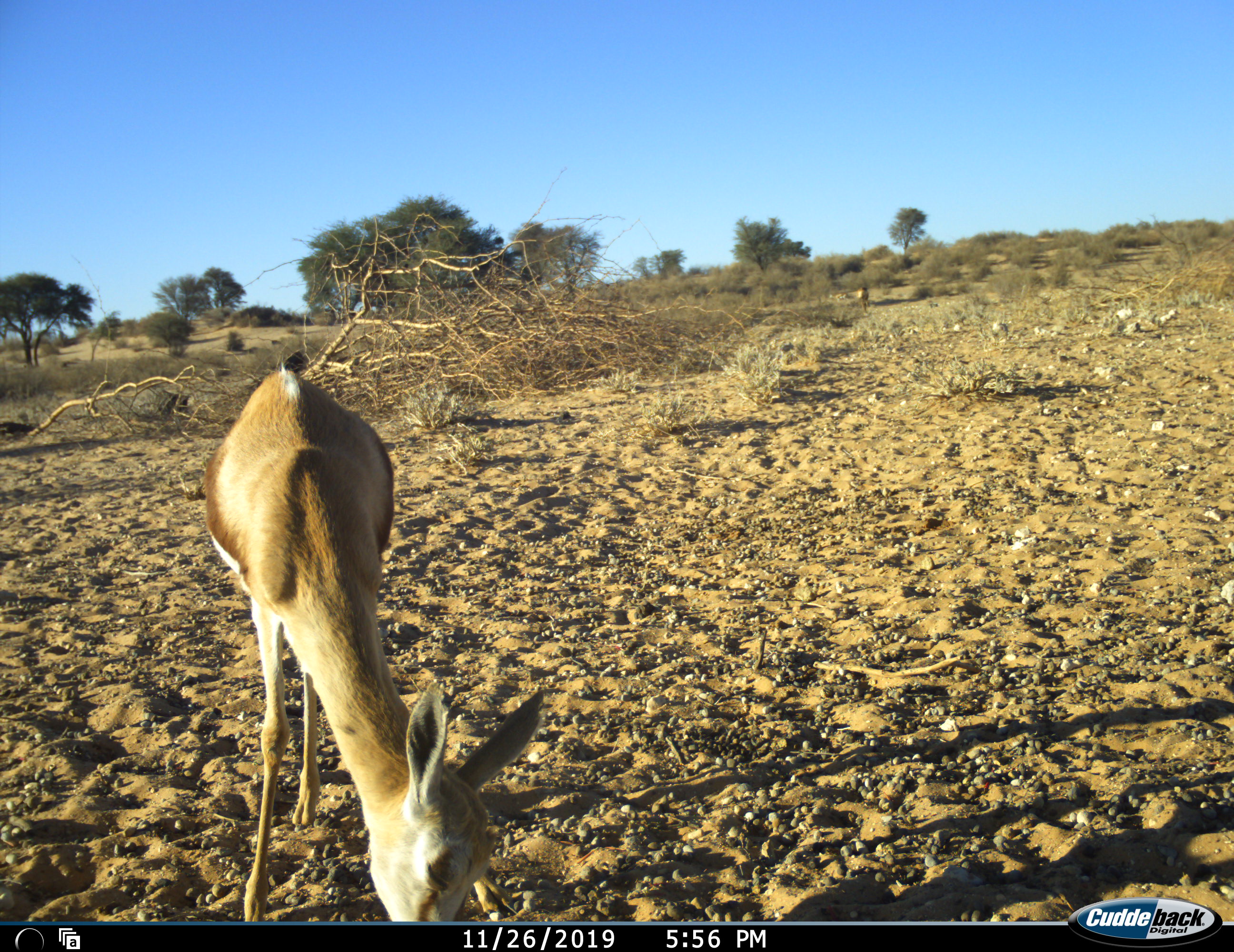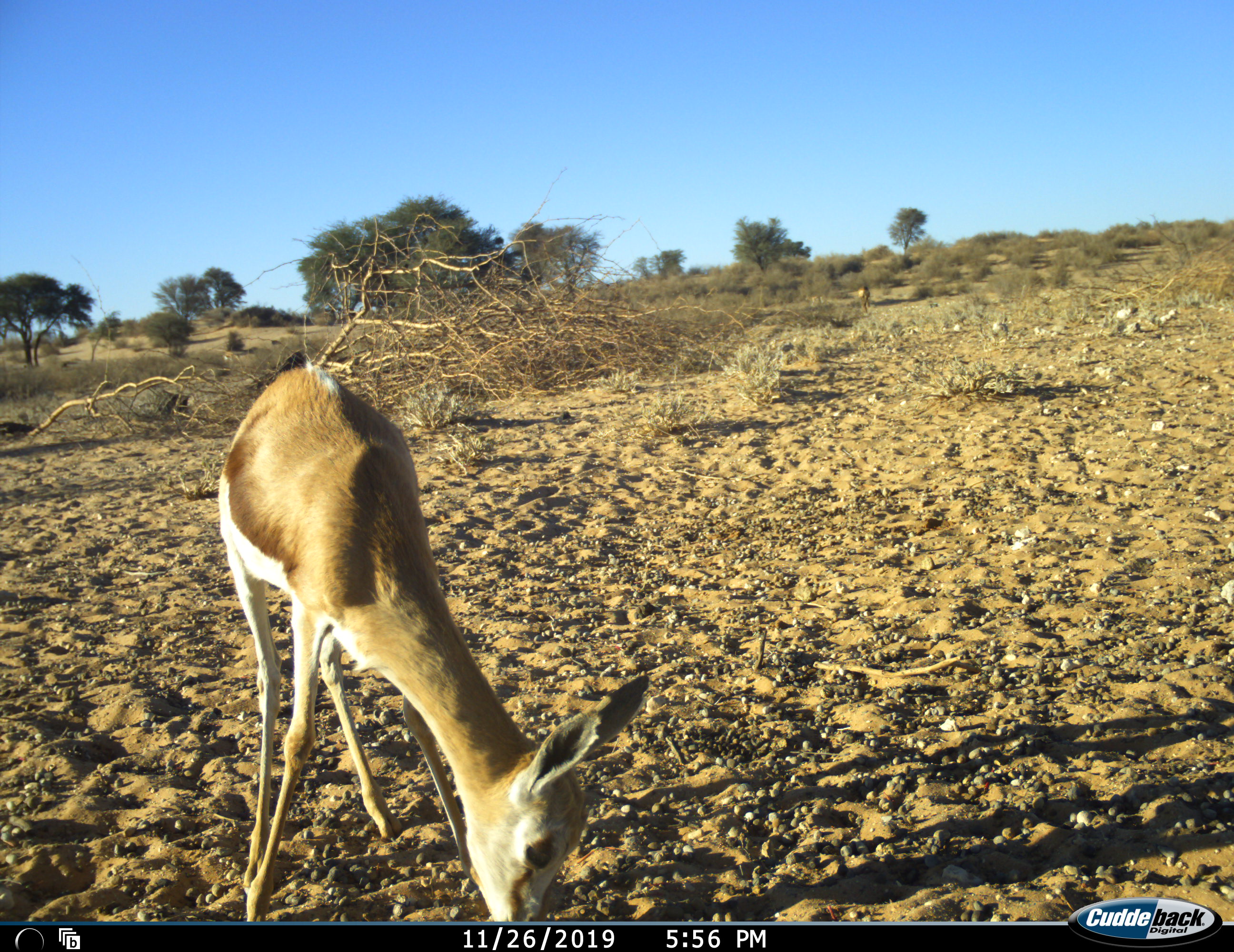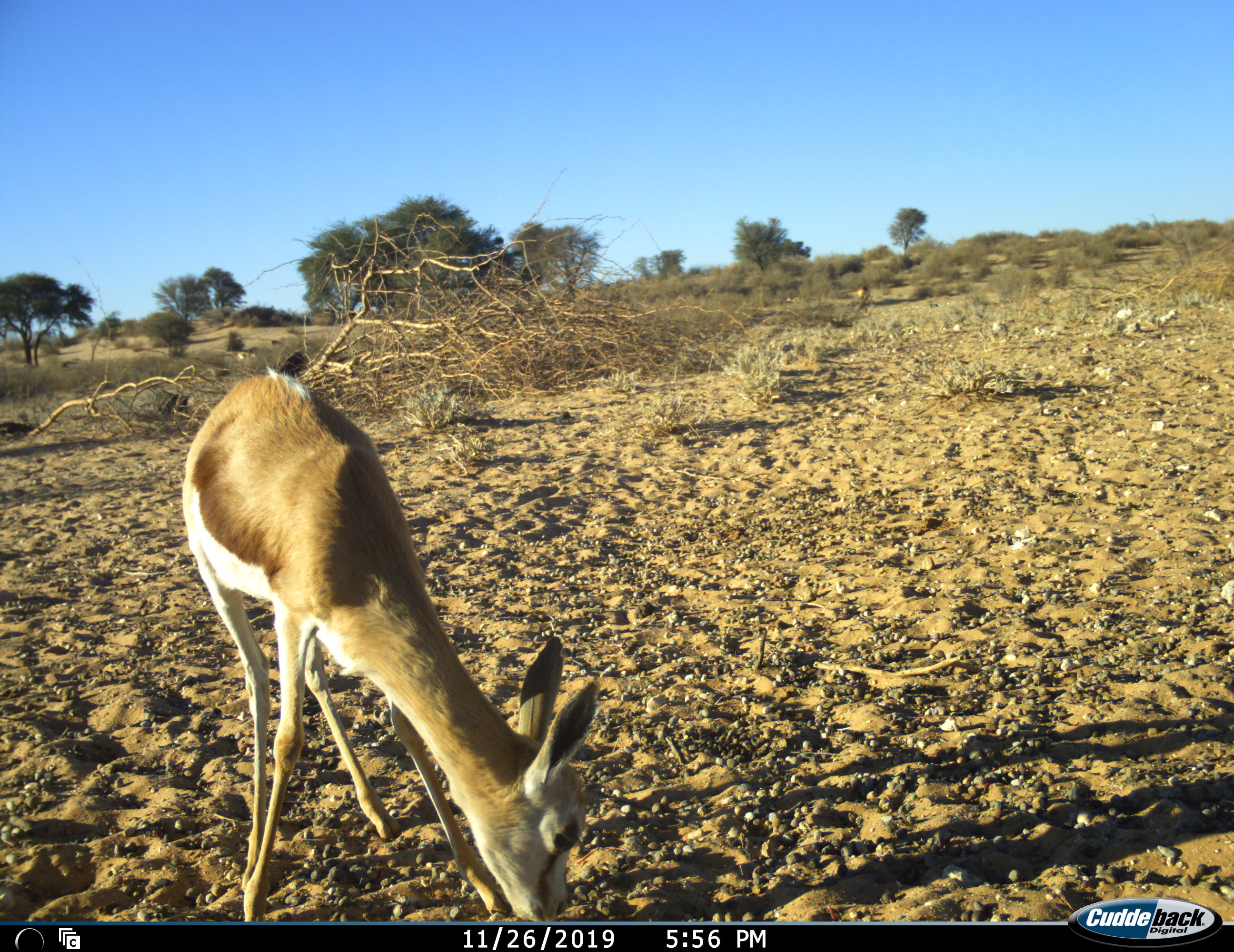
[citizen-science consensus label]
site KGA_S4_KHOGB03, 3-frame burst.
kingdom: Animalia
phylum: Chordata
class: Mammalia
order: Artiodactyla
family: Bovidae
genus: Antidorcas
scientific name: Antidorcas marsupialis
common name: springbok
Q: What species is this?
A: Springbok (Antidorcas marsupialis).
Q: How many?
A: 2.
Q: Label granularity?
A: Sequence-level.